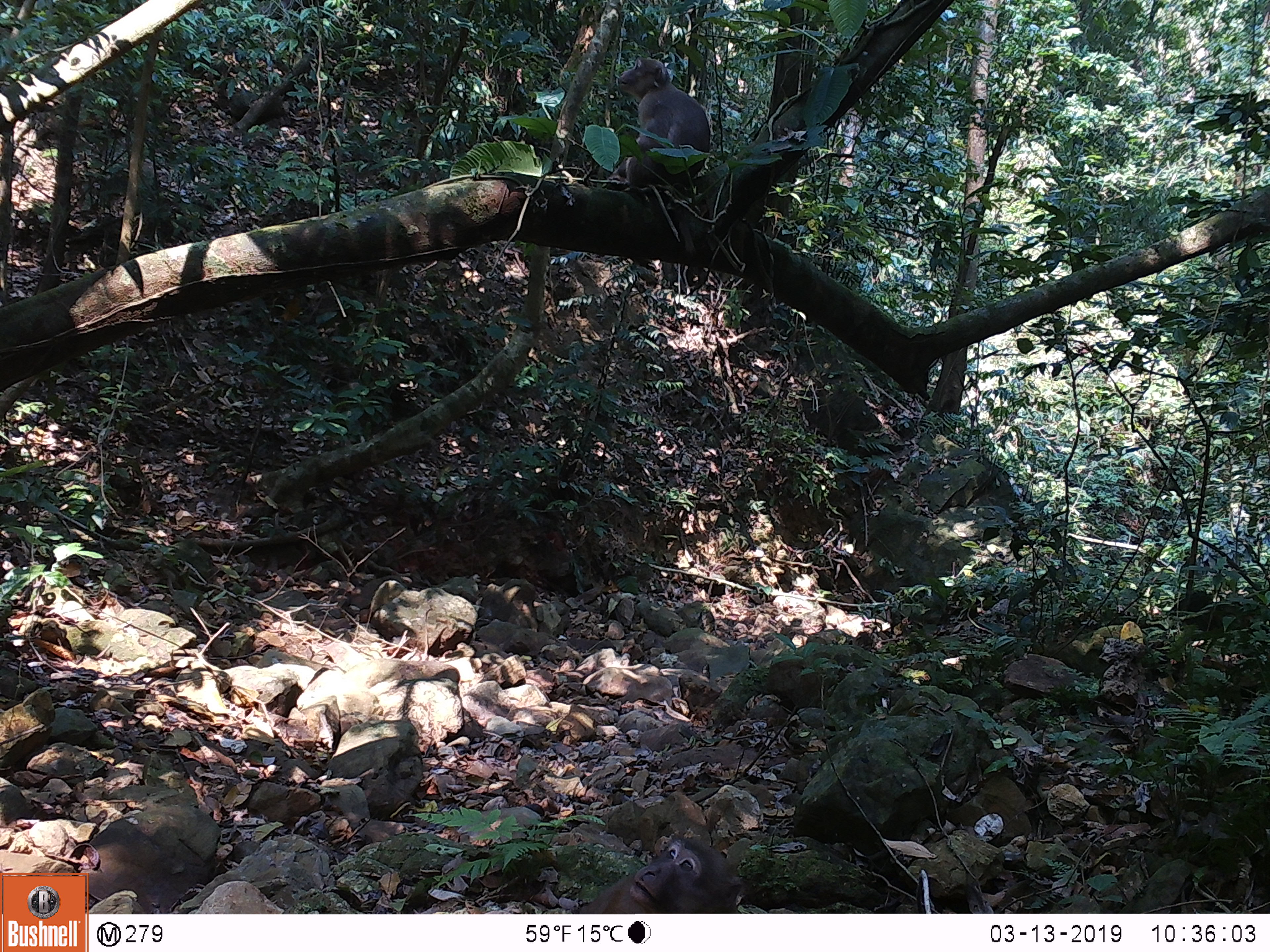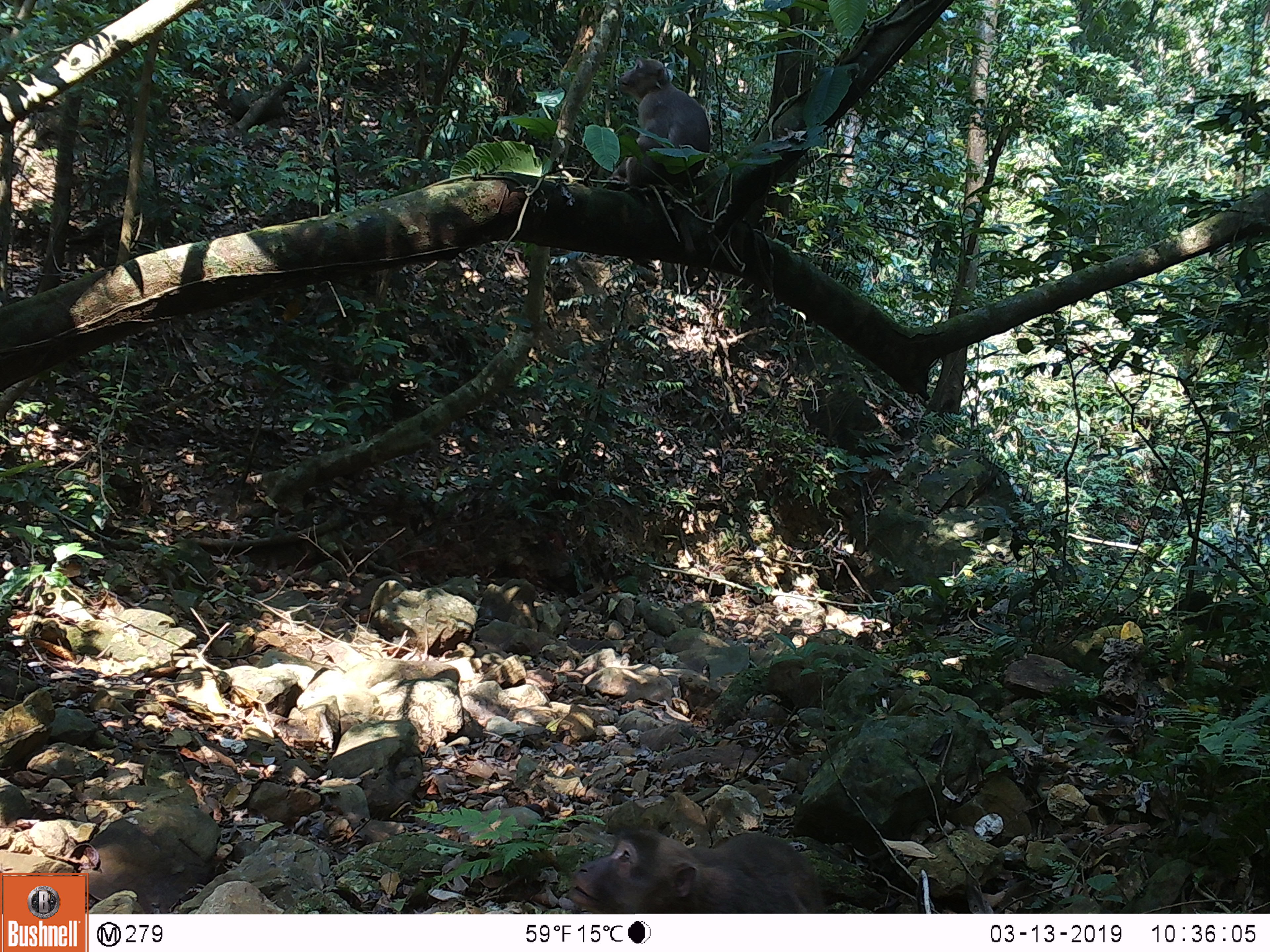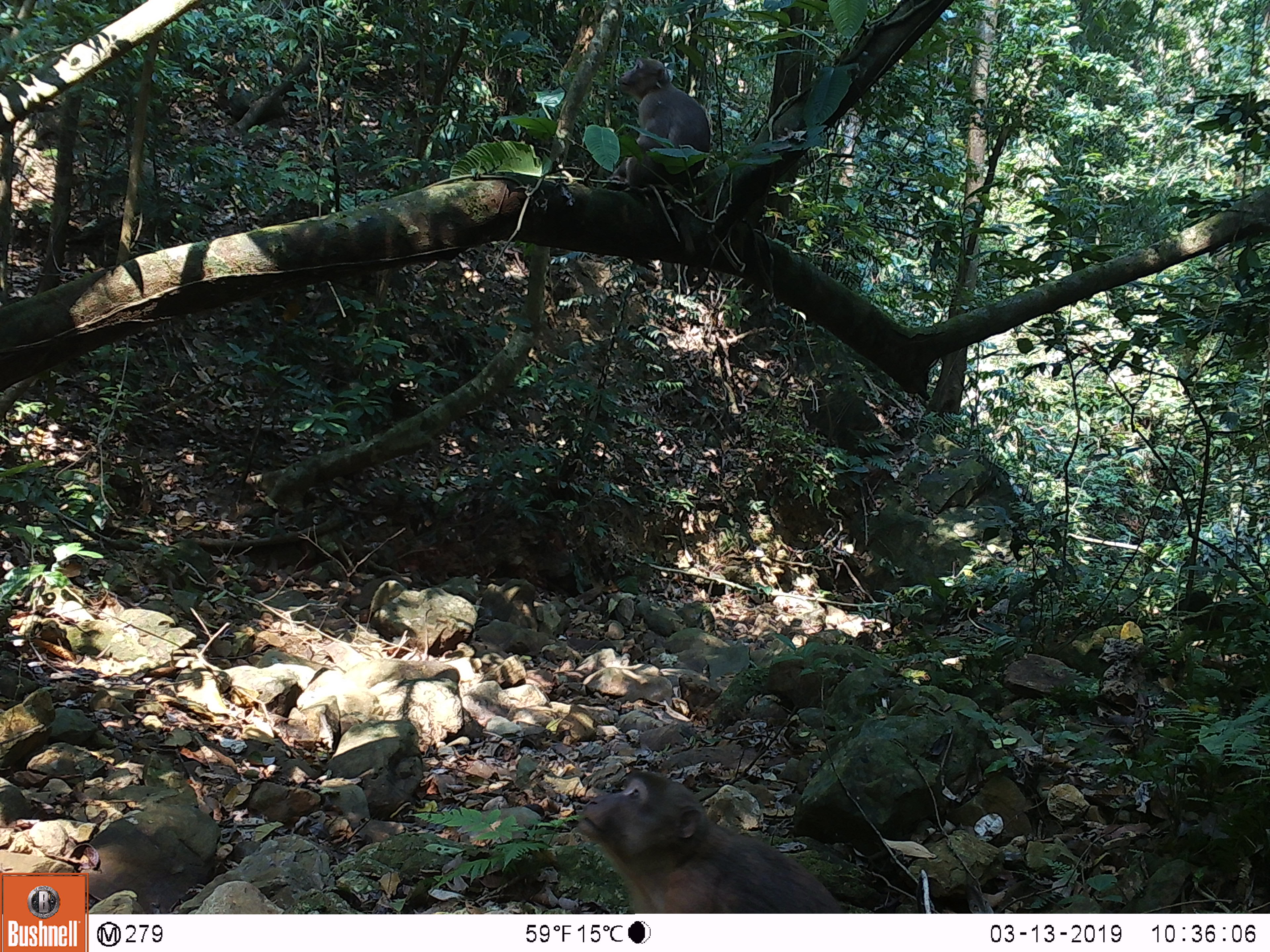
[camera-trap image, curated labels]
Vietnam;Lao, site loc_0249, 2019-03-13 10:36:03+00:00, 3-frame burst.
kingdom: Animalia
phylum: Chordata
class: Mammalia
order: Primates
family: Cercopithecidae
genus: Macaca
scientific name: Macaca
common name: macaques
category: assam or rhesus macaque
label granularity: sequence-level